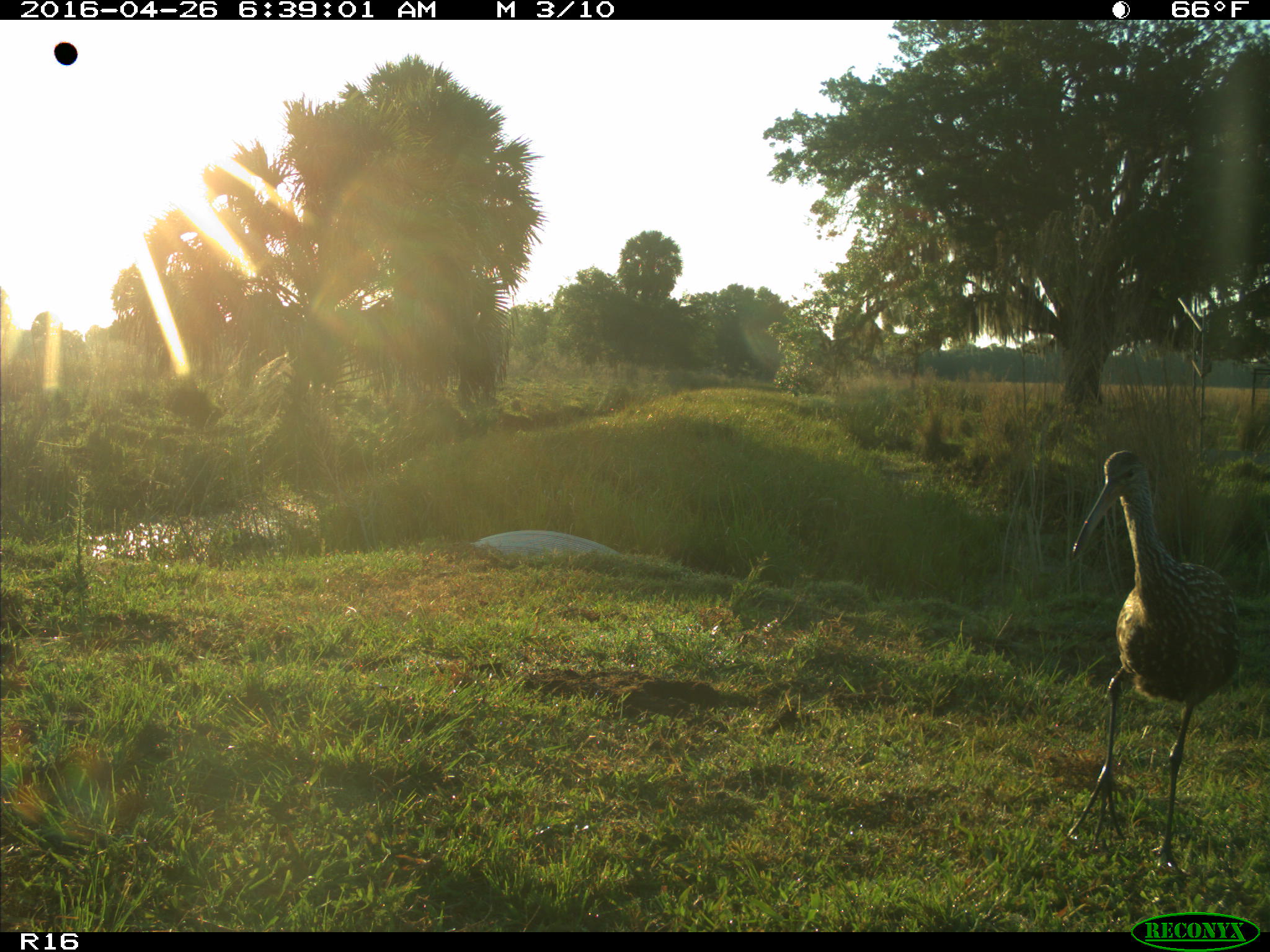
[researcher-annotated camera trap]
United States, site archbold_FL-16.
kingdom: Animalia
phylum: Chordata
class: Aves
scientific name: Aves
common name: birds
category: unidentified bird